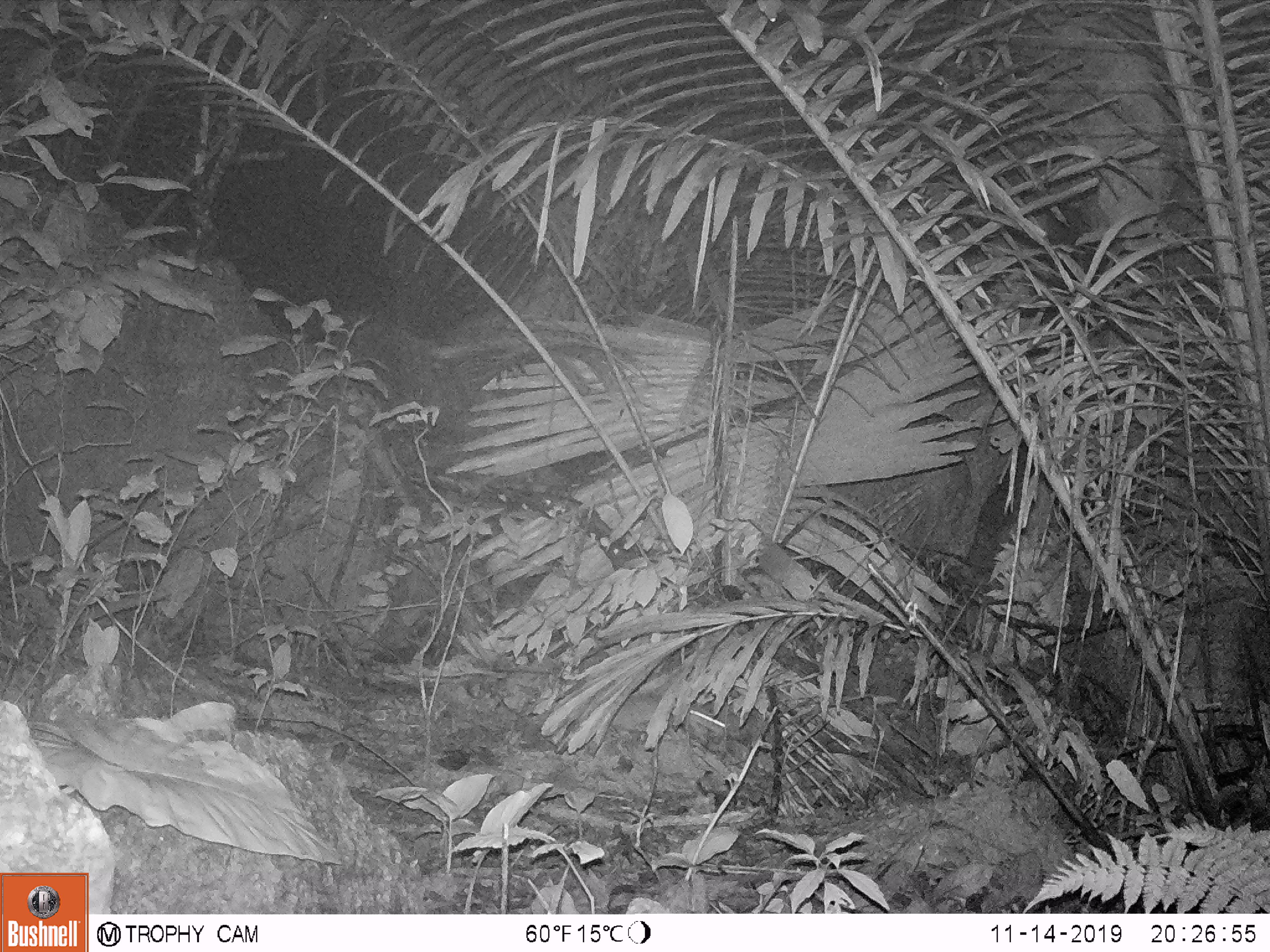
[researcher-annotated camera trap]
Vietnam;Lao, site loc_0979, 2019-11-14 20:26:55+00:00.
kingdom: Animalia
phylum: Chordata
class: Mammalia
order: Rodentia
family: Muridae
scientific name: Muridae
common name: old-world mice and rats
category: unidentified murid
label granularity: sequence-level